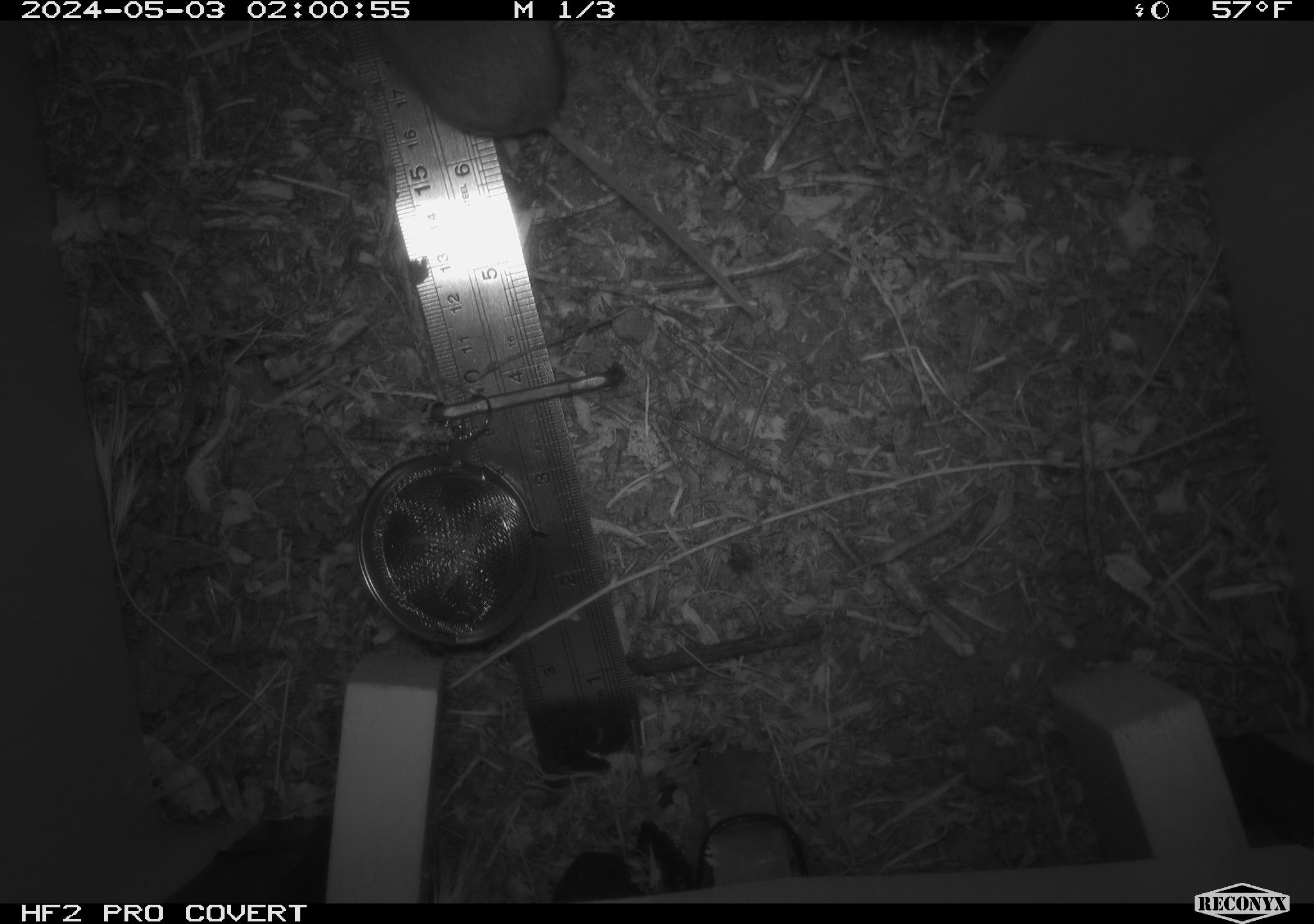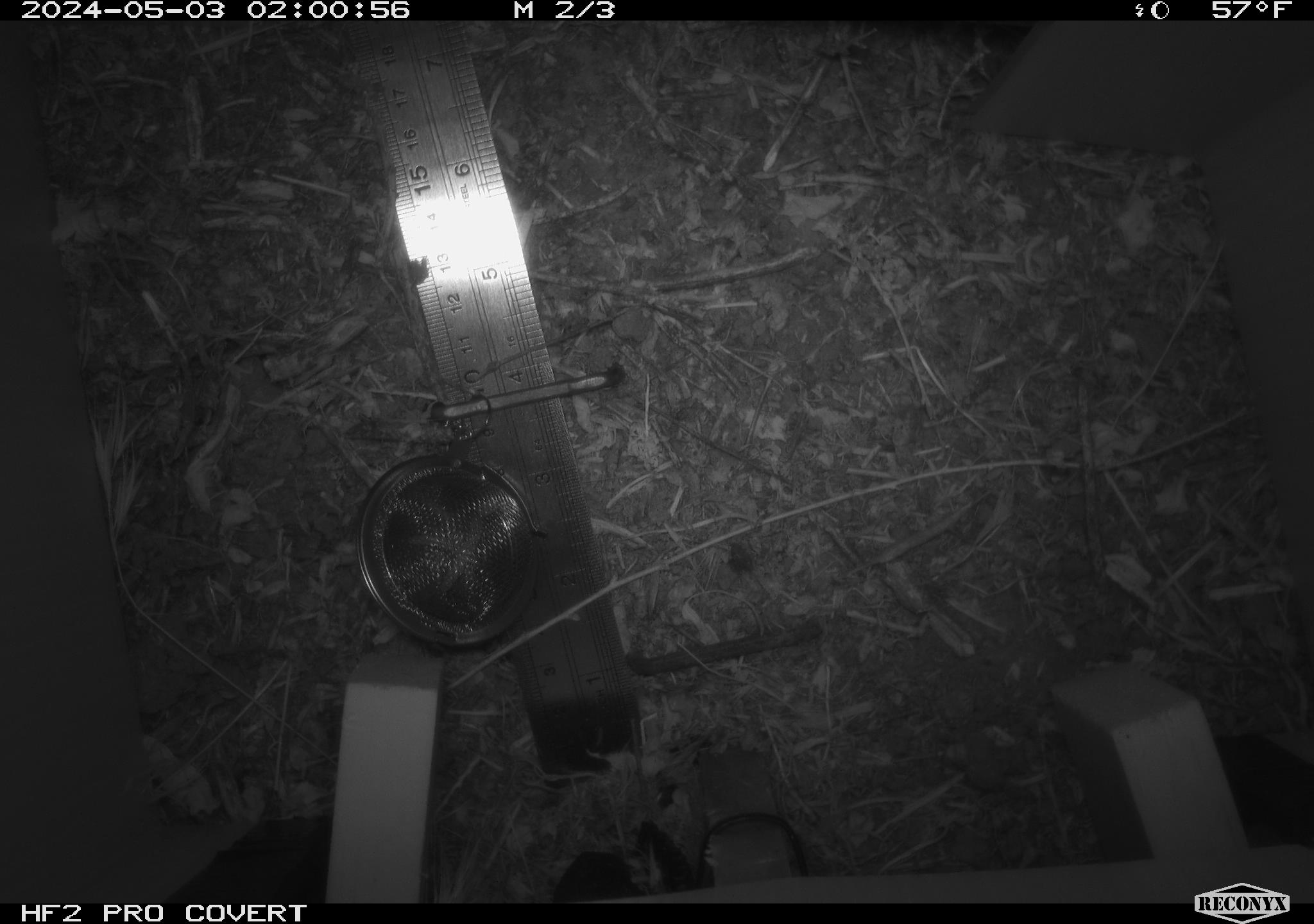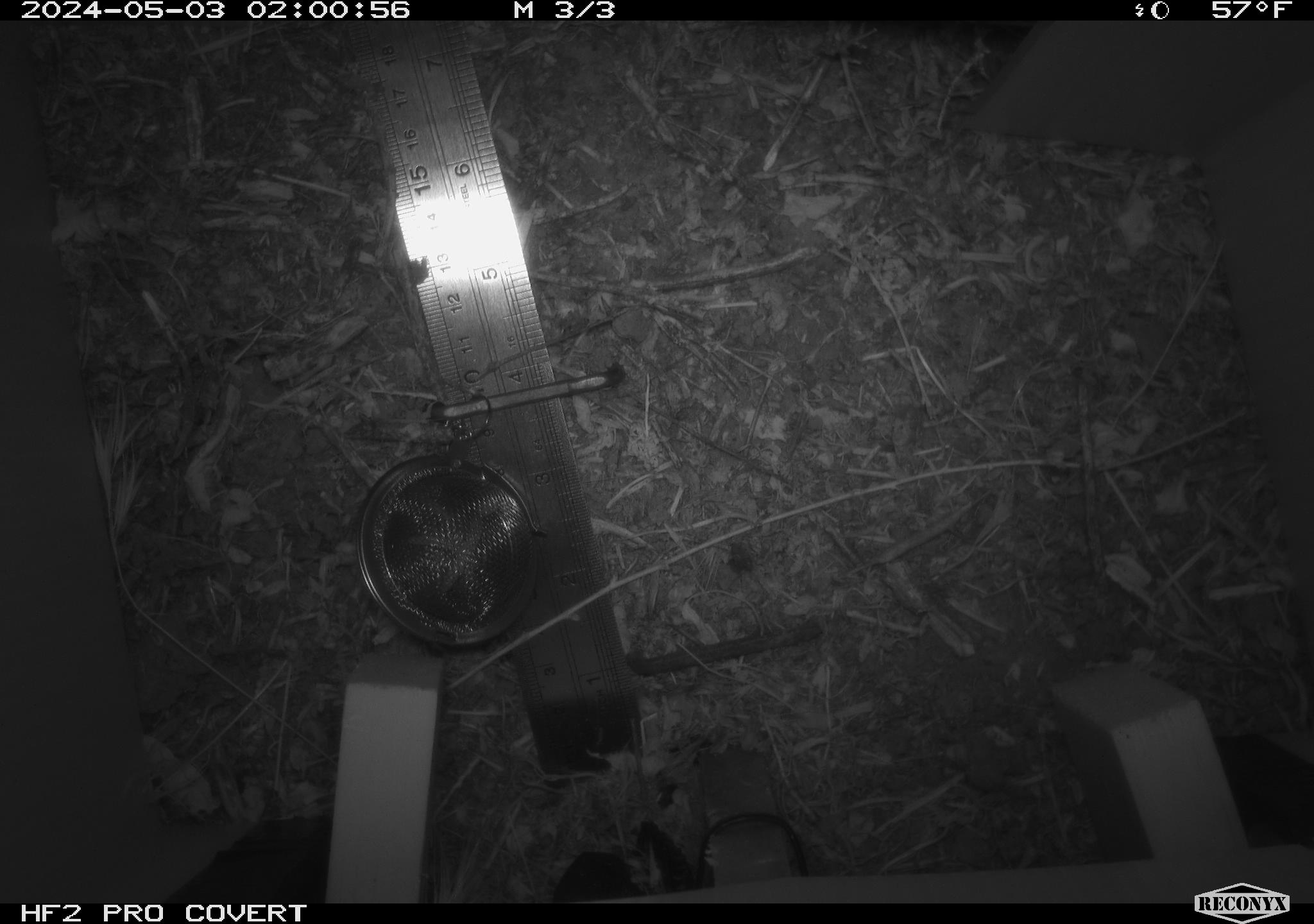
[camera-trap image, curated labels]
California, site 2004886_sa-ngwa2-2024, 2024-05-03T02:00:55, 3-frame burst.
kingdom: Animalia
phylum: Chordata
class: Mammalia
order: Rodentia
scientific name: Rodentia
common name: mouse species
Mouse species (Rodentia).